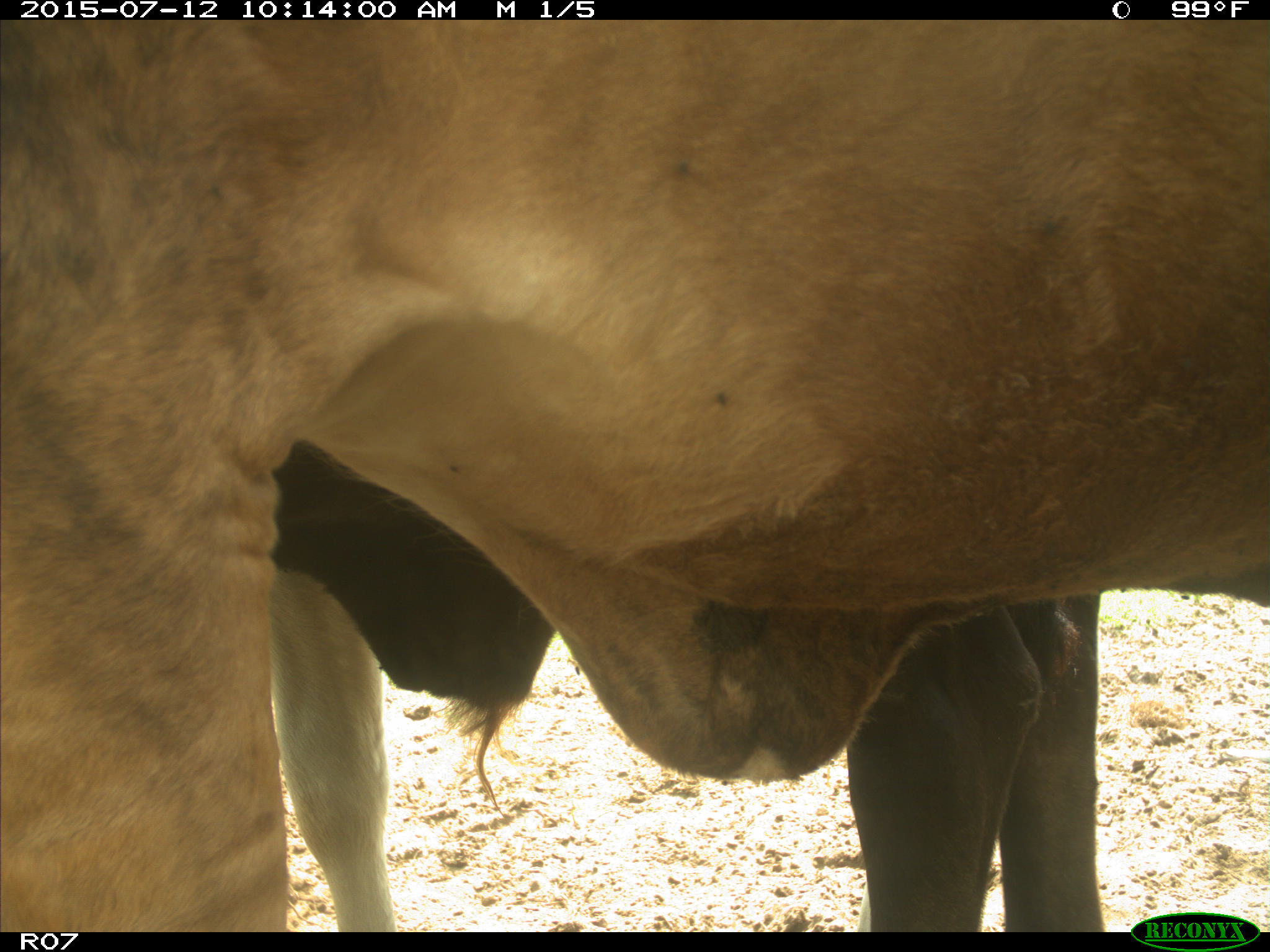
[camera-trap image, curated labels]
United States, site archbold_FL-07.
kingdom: Animalia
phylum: Chordata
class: Mammalia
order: Artiodactyla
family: Bovidae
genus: Bos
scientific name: Bos taurus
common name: domestic cow